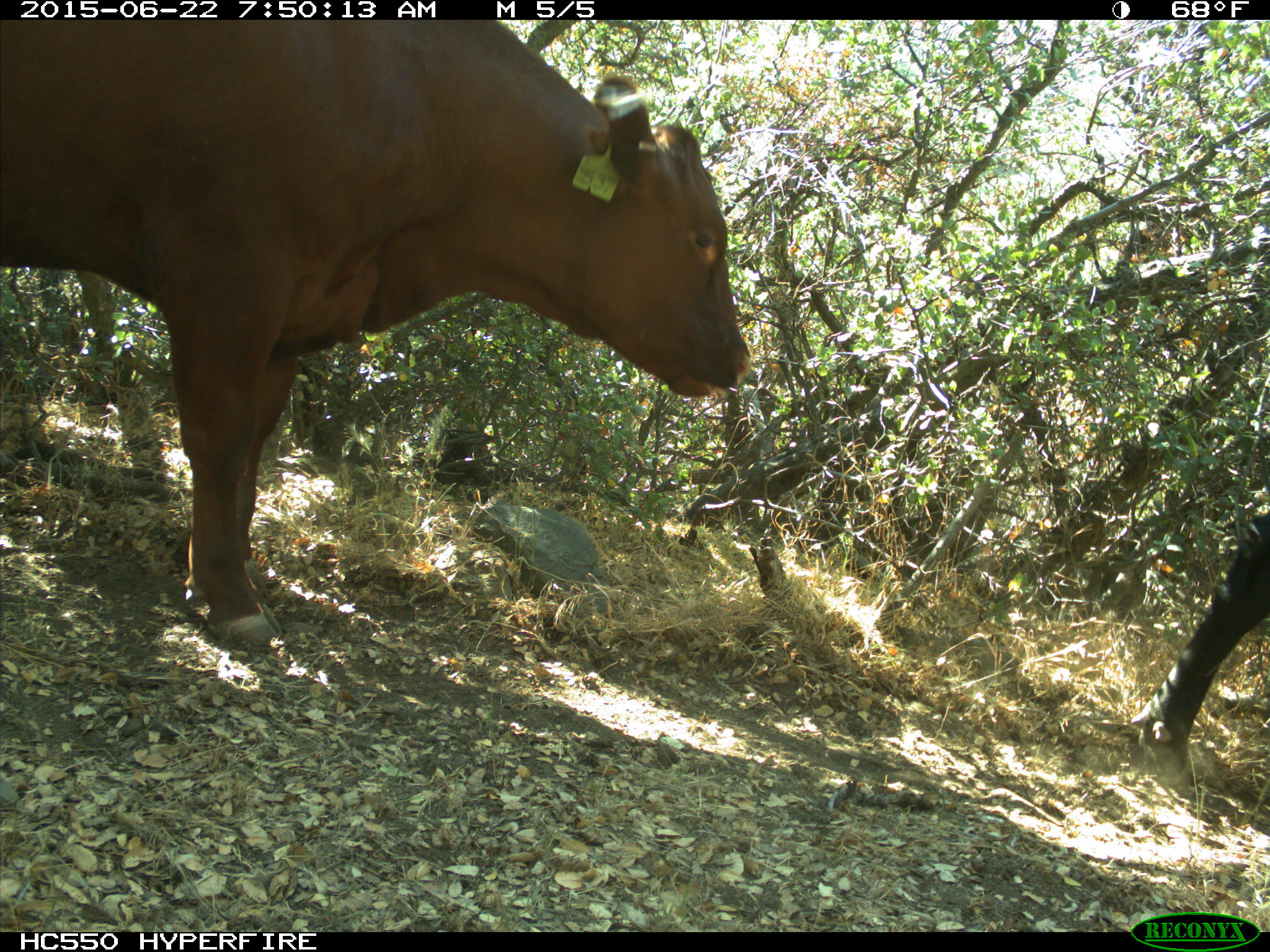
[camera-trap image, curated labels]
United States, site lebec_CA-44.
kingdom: Animalia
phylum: Chordata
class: Mammalia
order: Artiodactyla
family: Bovidae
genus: Bos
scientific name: Bos taurus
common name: domestic cow